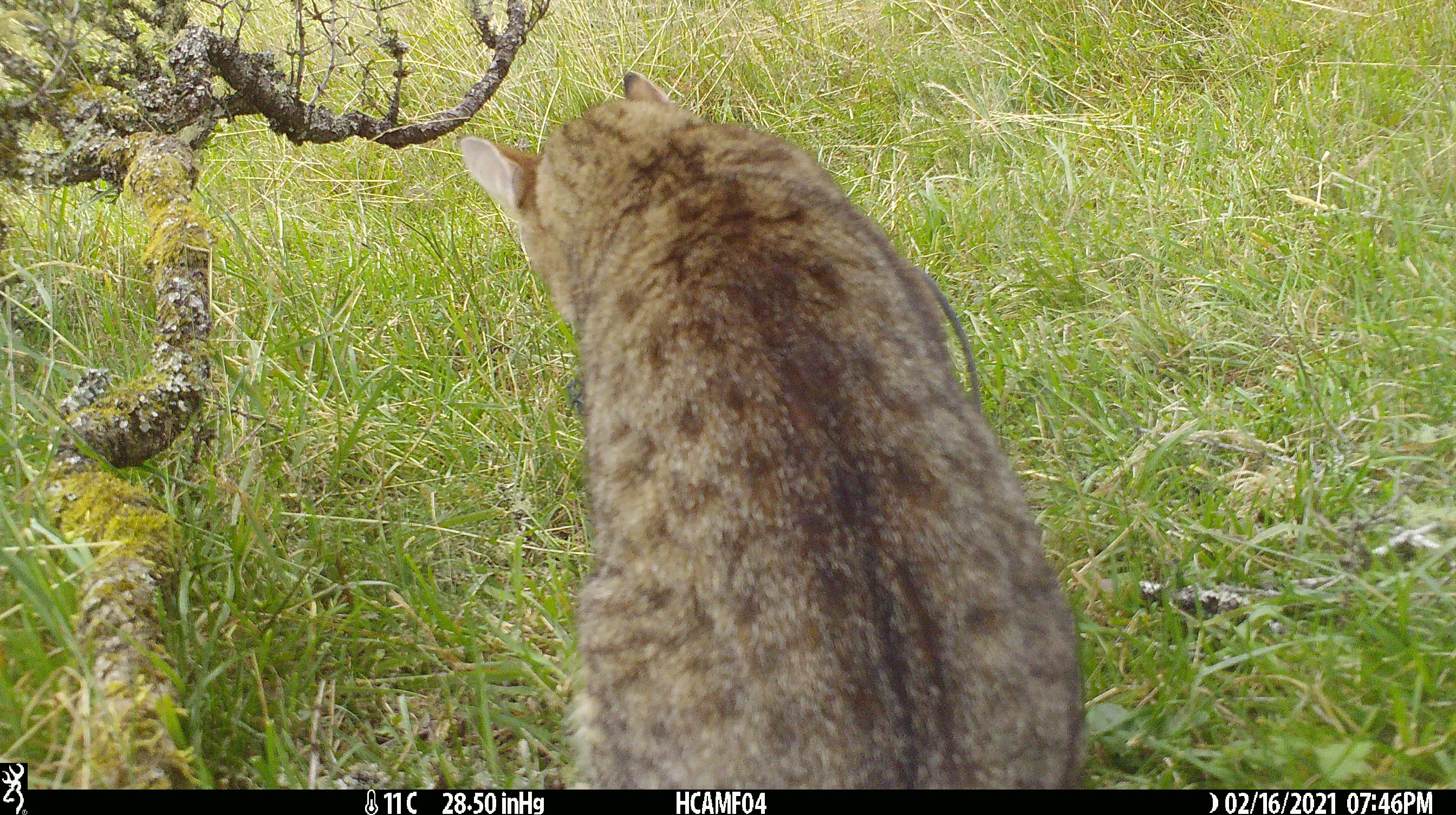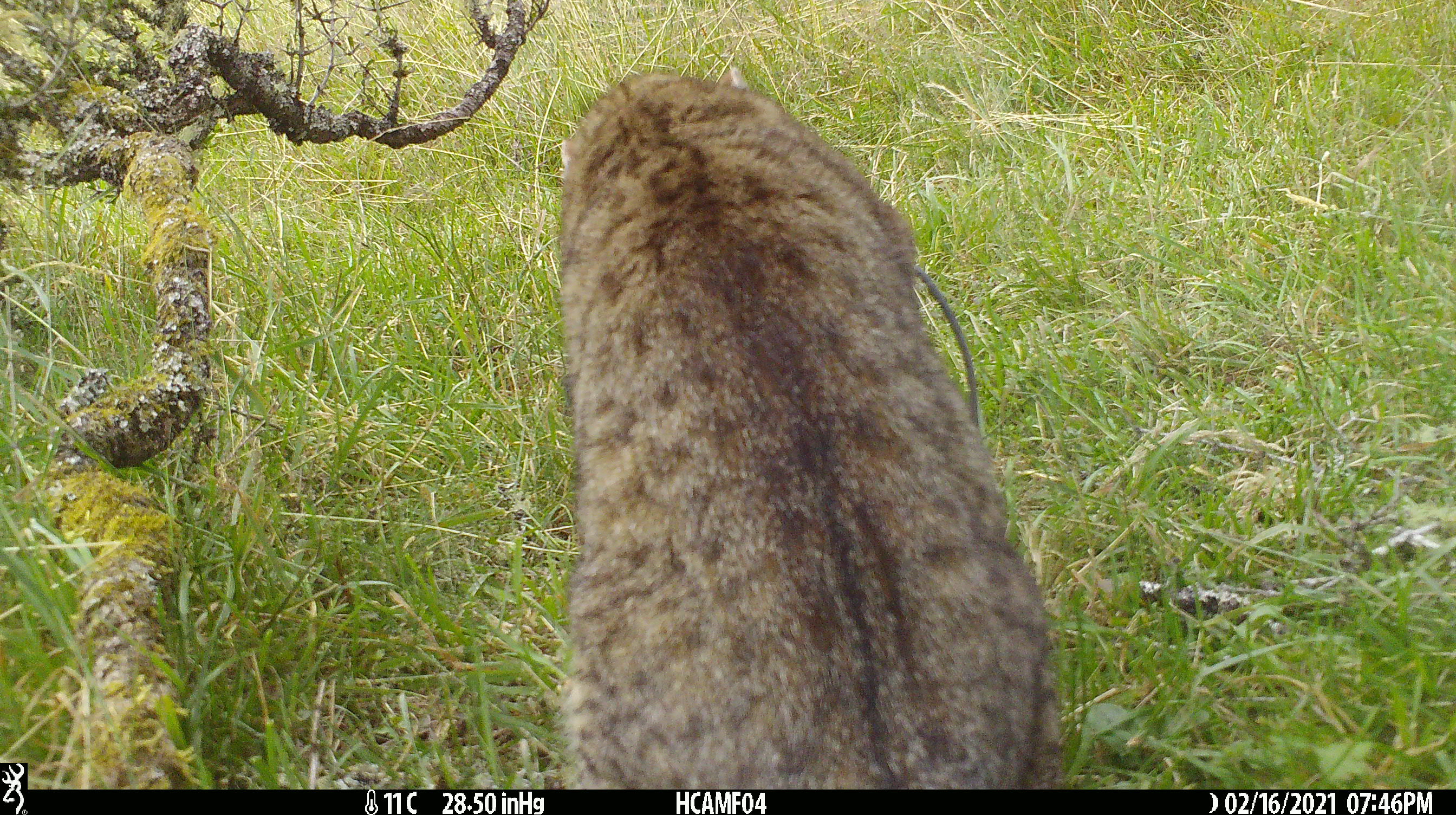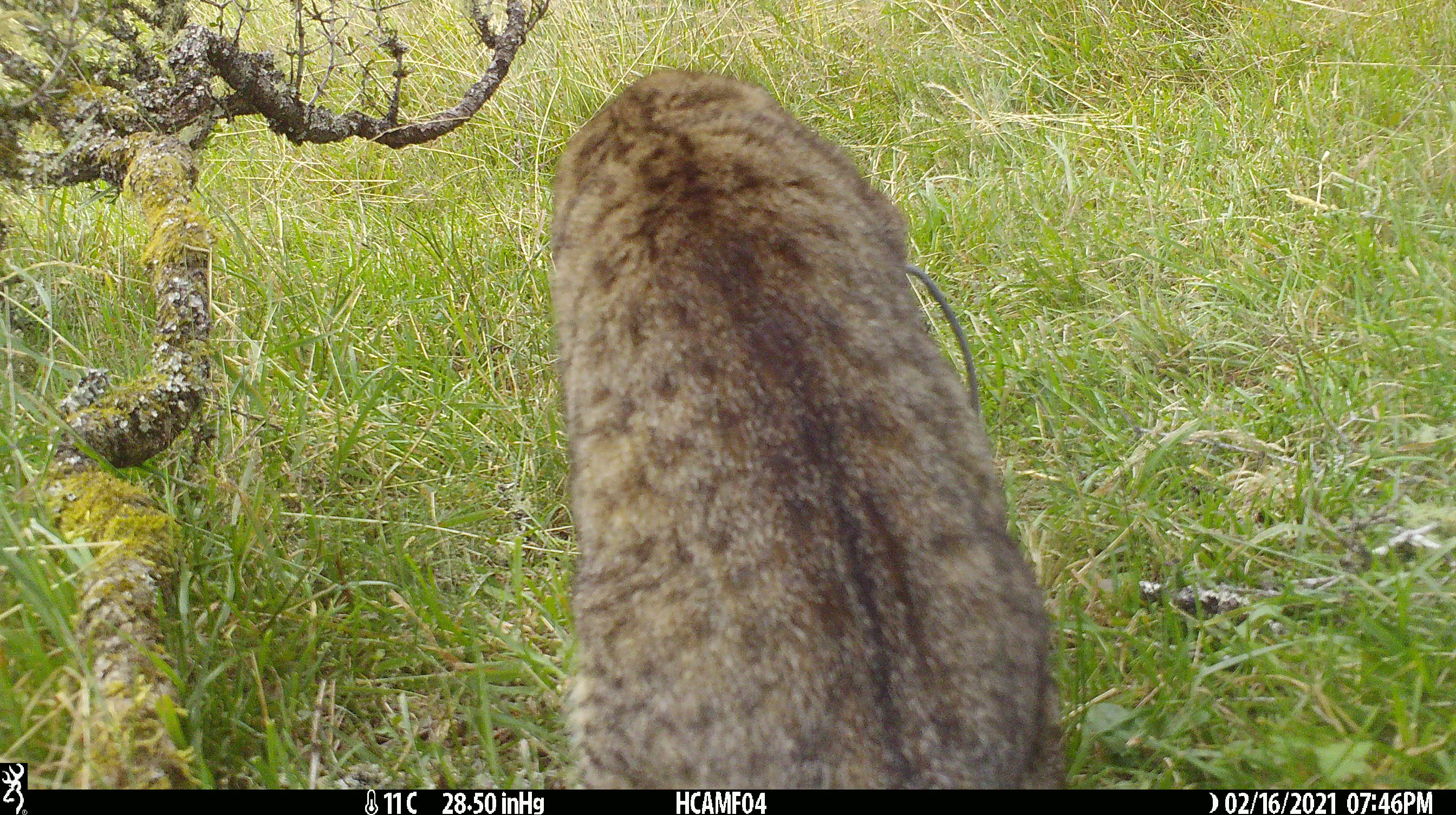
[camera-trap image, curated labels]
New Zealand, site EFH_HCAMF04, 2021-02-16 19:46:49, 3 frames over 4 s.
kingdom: Animalia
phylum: Chordata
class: Mammalia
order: Carnivora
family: Felidae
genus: Felis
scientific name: Felis catus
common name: domestic cat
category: cat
Cat (domestic cat) (Felis catus).